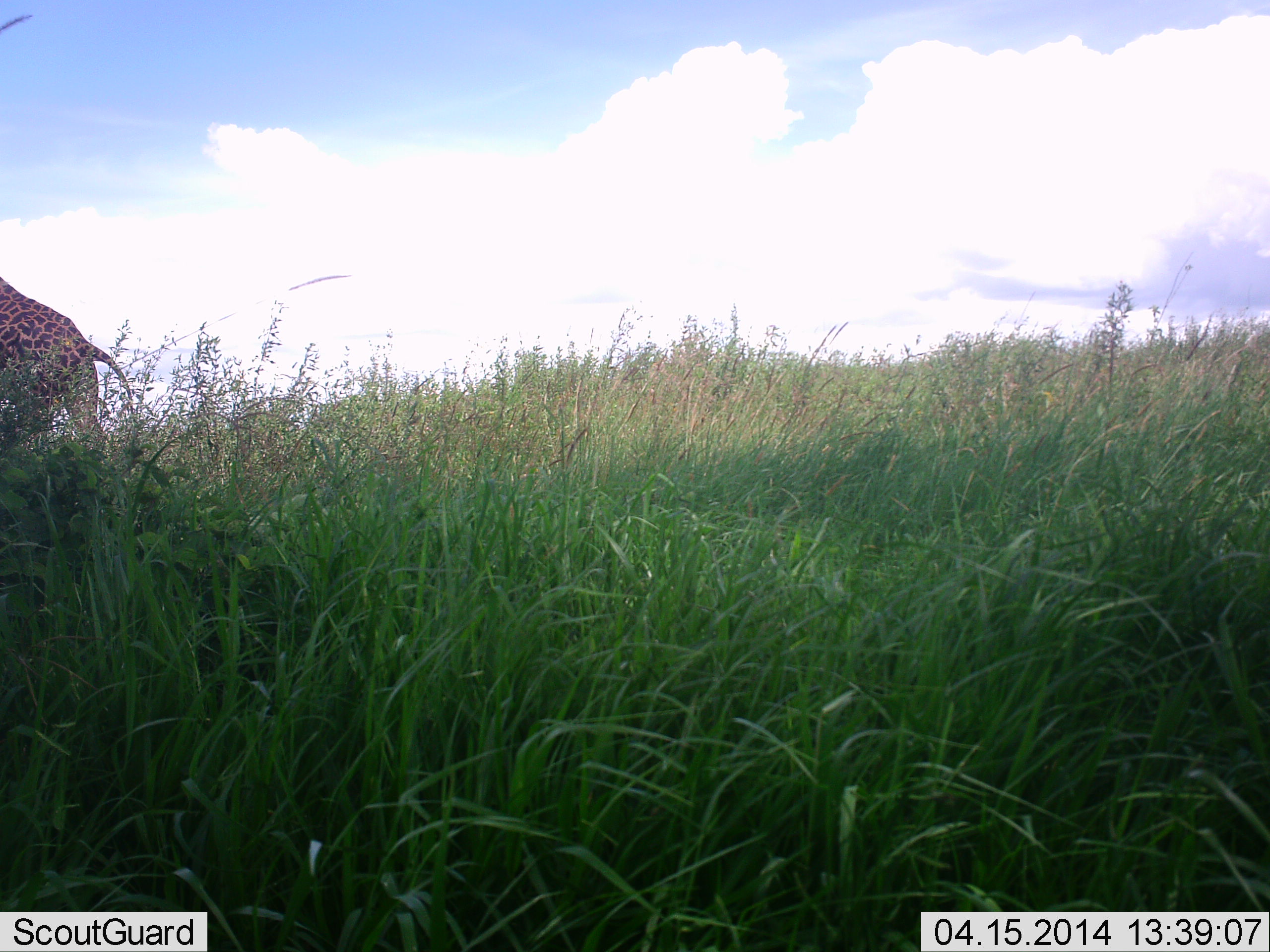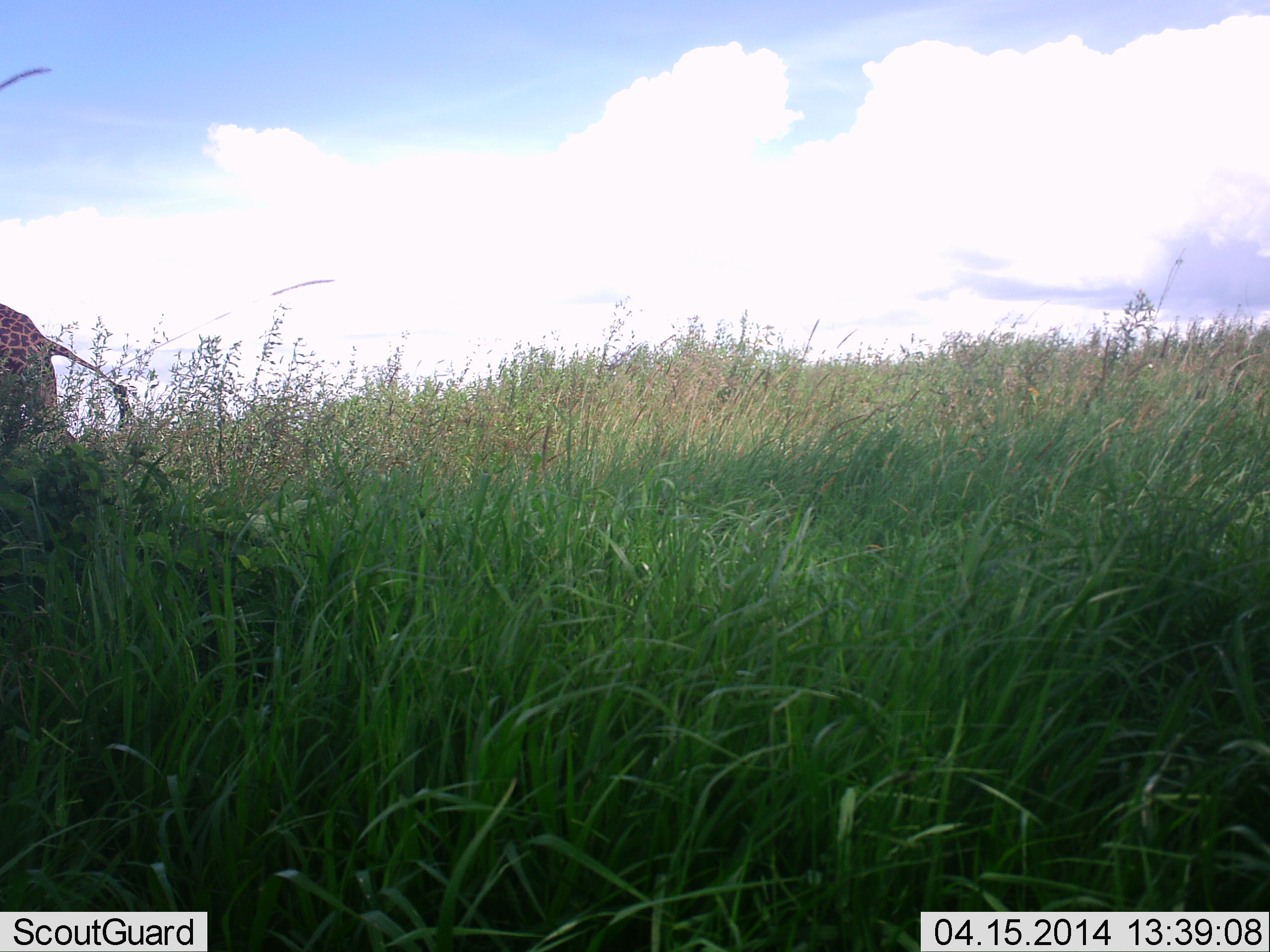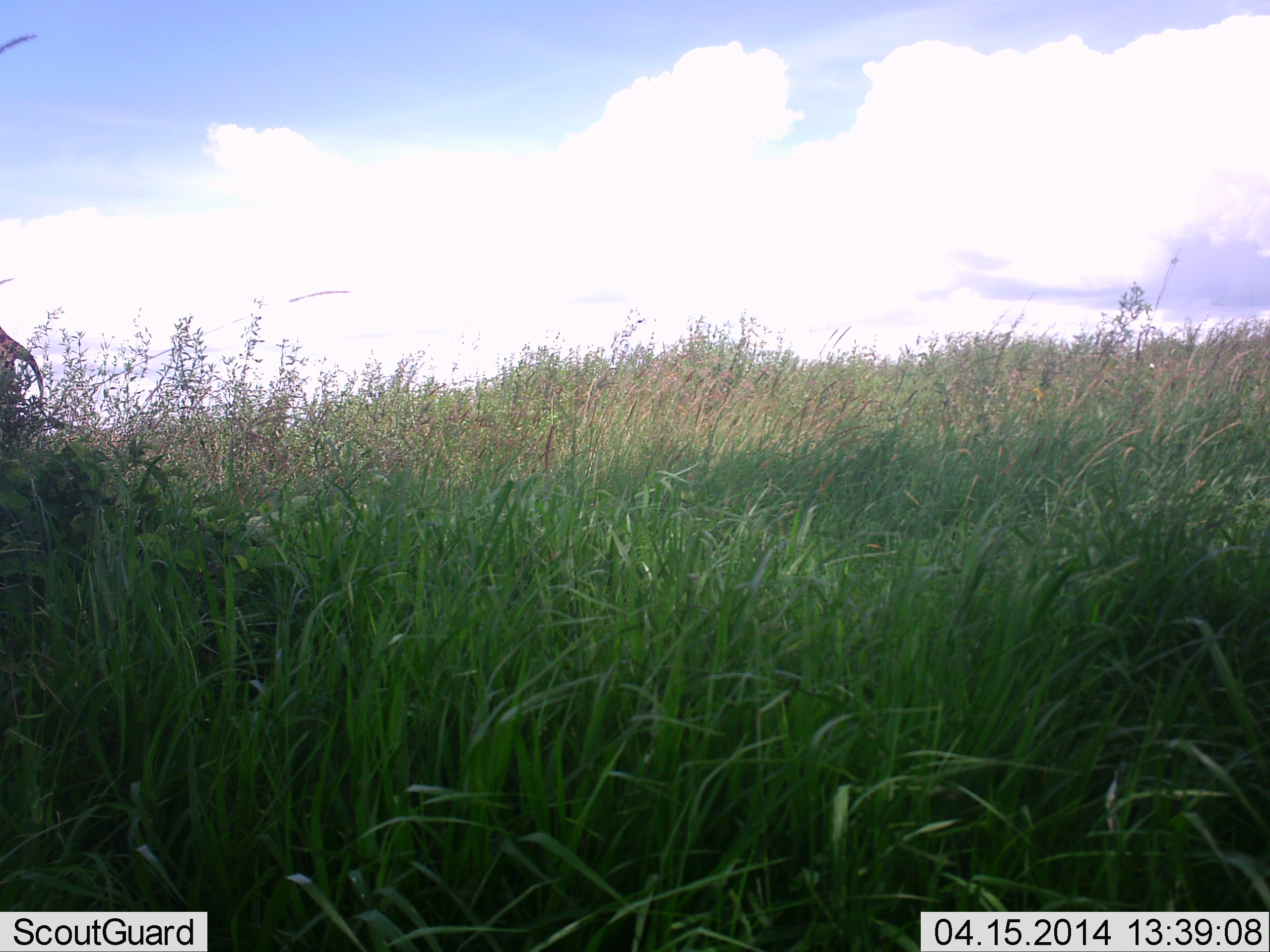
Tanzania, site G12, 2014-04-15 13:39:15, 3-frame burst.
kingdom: Animalia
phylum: Chordata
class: Mammalia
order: Artiodactyla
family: Giraffidae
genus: Giraffa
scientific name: Giraffa camelopardalis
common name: giraffe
Giraffe (Giraffa camelopardalis), count 1. Behavior (volunteer vote fractions): standing 20%, resting 0%, moving 80%, interacting 0%. Young present (vote fraction): 0%. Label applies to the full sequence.